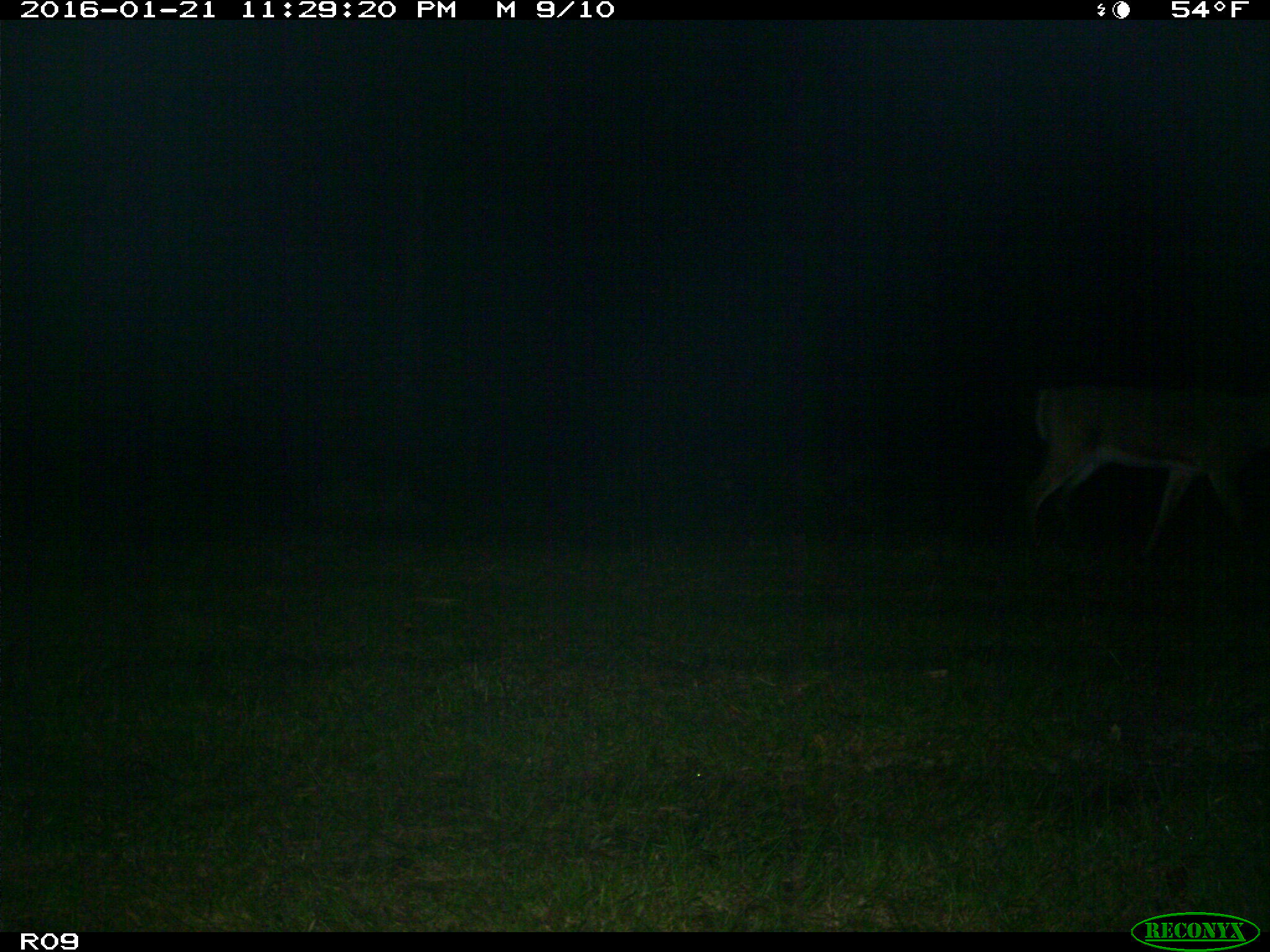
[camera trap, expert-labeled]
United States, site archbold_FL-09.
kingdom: Animalia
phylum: Chordata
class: Mammalia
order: Artiodactyla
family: Cervidae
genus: Odocoileus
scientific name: Odocoileus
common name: deer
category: unidentified deer